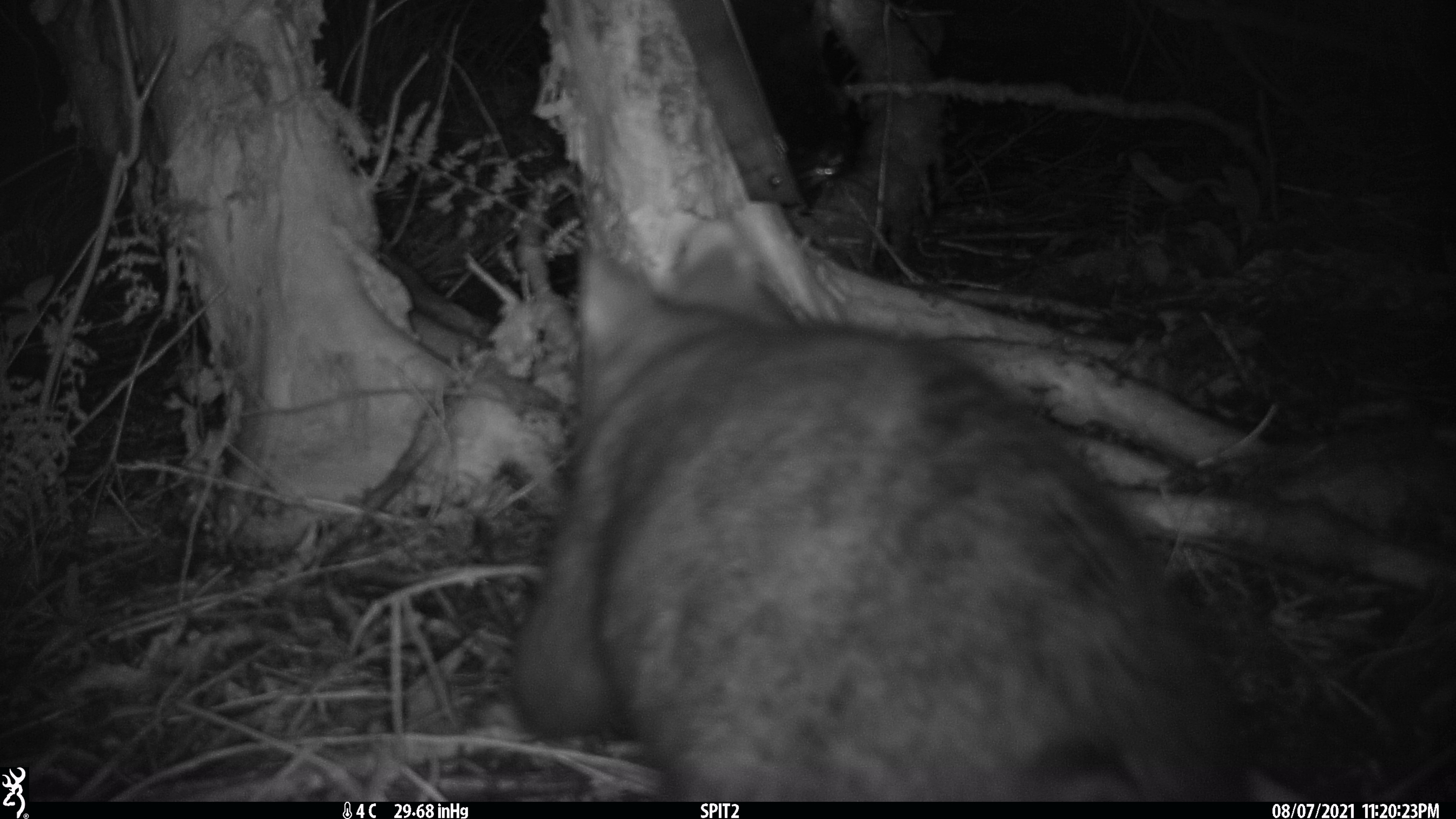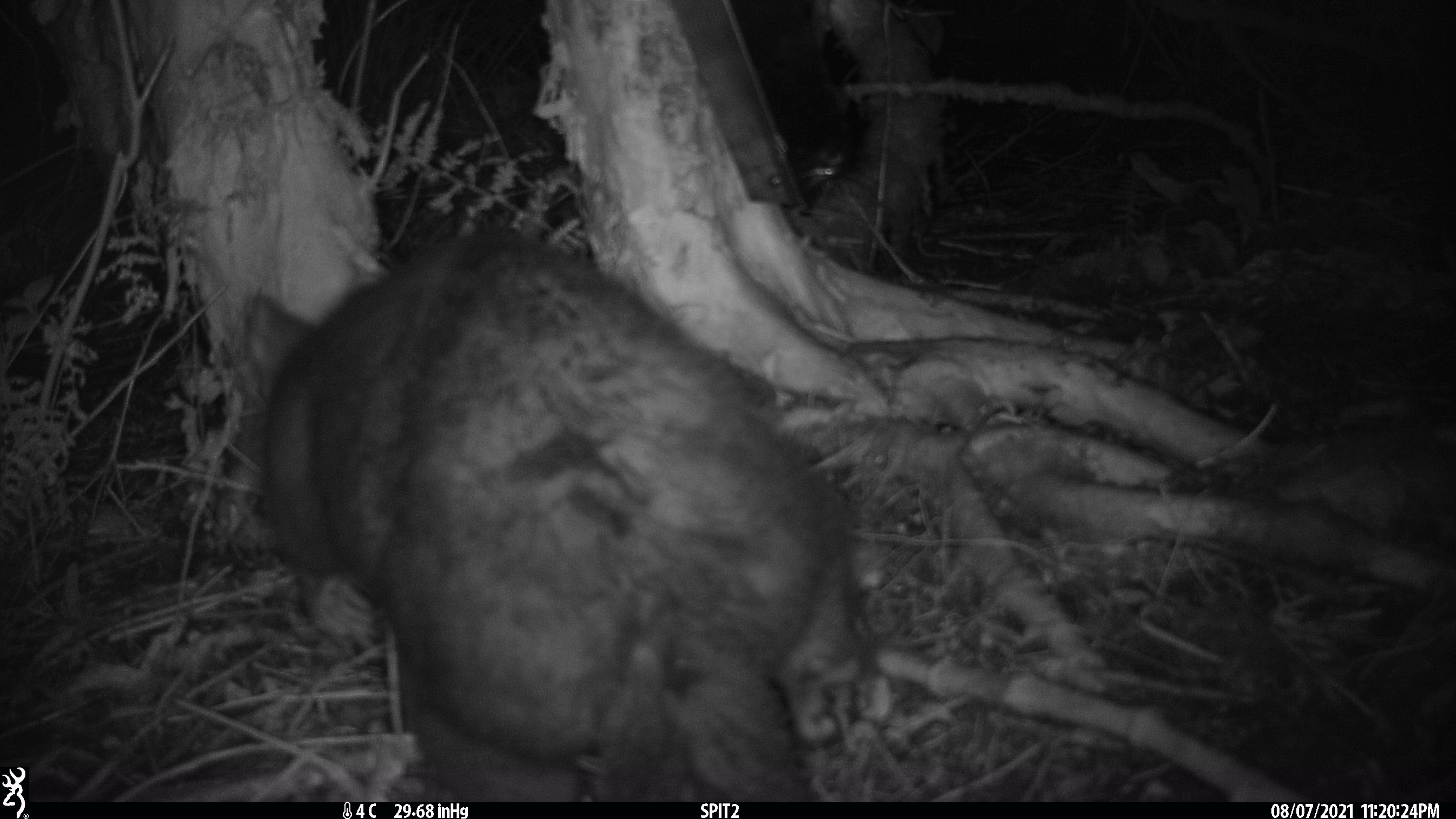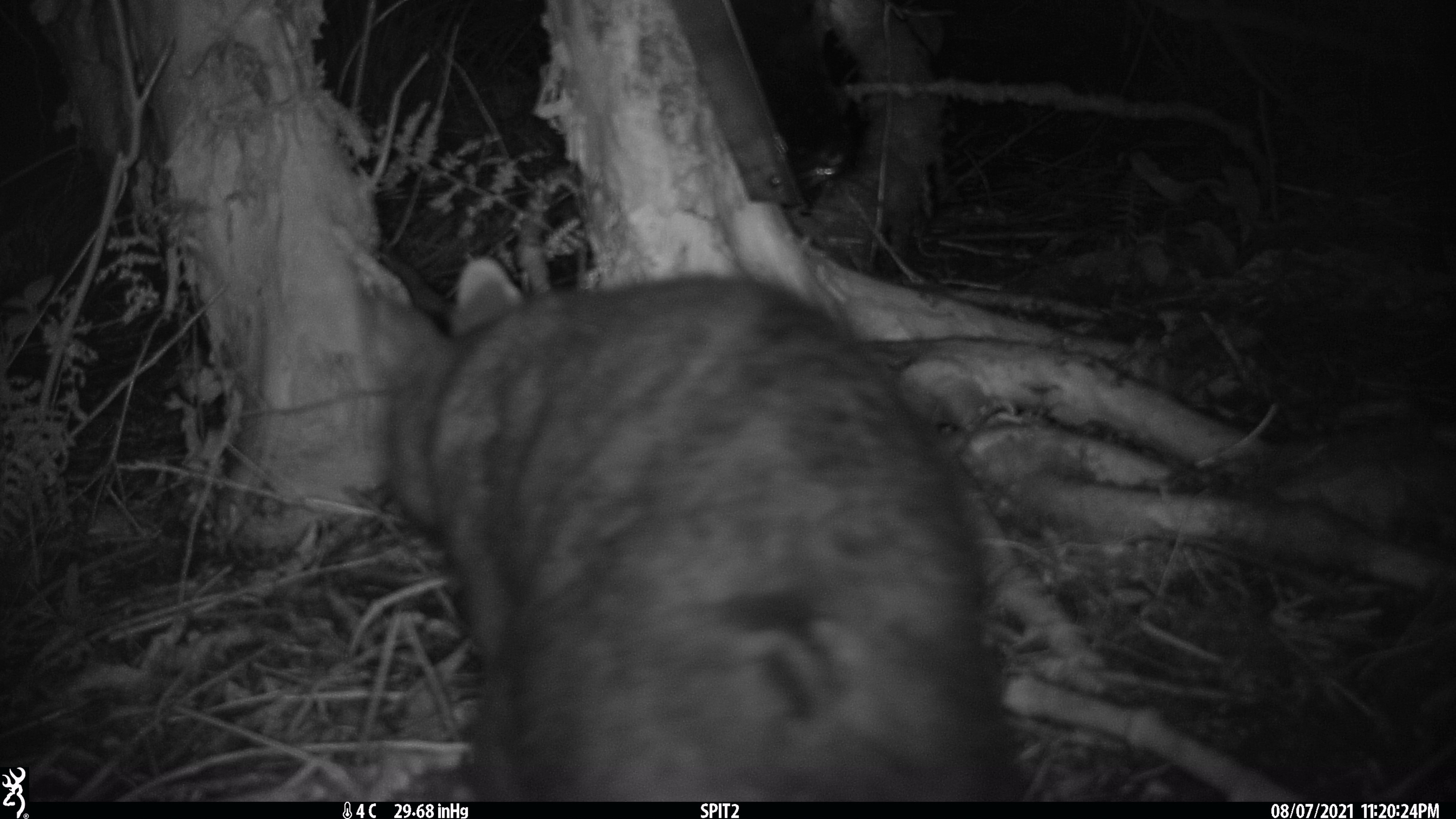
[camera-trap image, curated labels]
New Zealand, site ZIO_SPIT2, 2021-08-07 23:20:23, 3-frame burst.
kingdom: Animalia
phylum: Chordata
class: Mammalia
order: Diprotodontia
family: Phalangeridae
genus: Trichosurus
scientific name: Trichosurus vulpecula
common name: common brushtail possum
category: possum